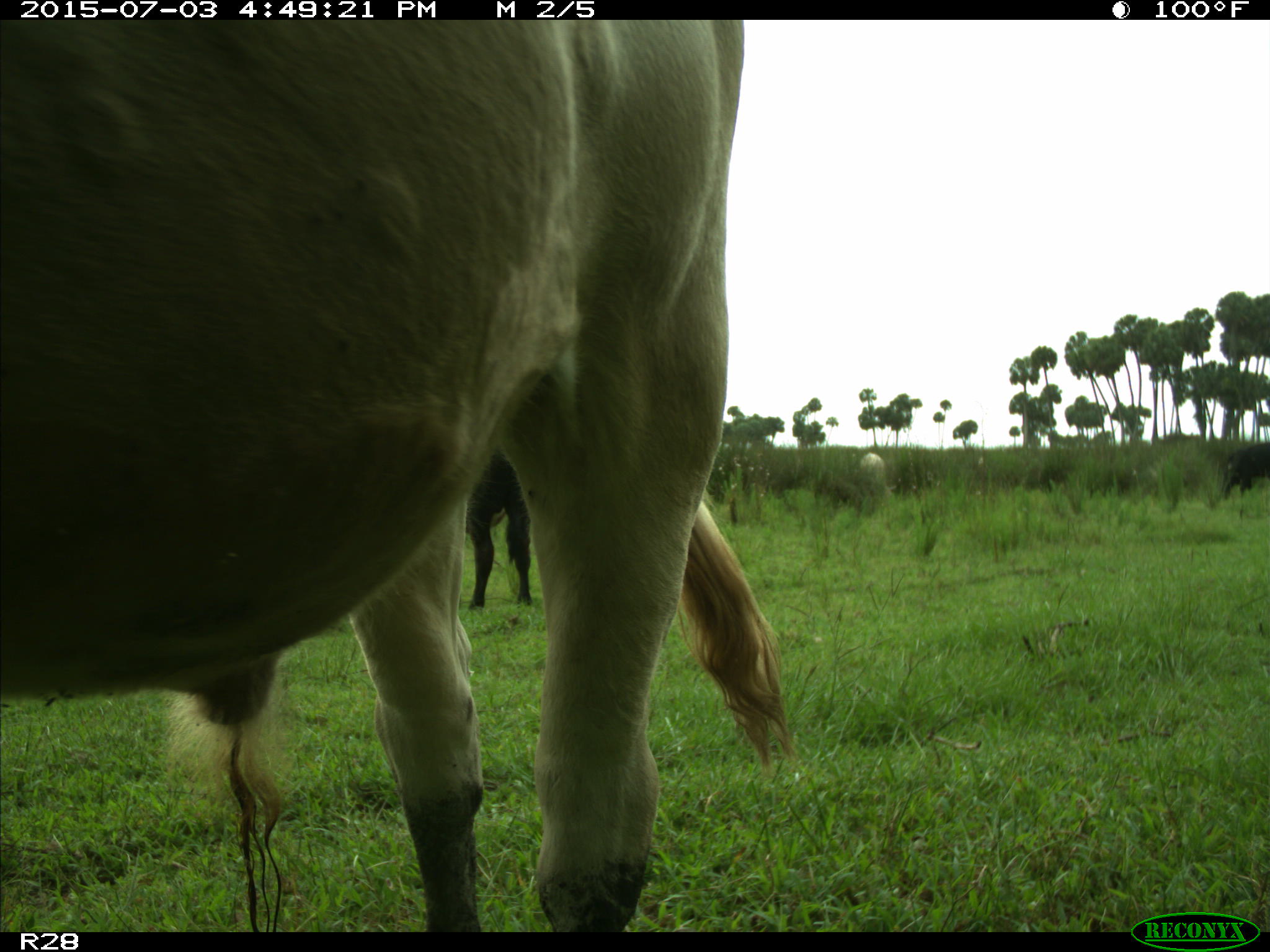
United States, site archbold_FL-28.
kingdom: Animalia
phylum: Chordata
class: Mammalia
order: Artiodactyla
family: Bovidae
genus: Bos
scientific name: Bos taurus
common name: domestic cow